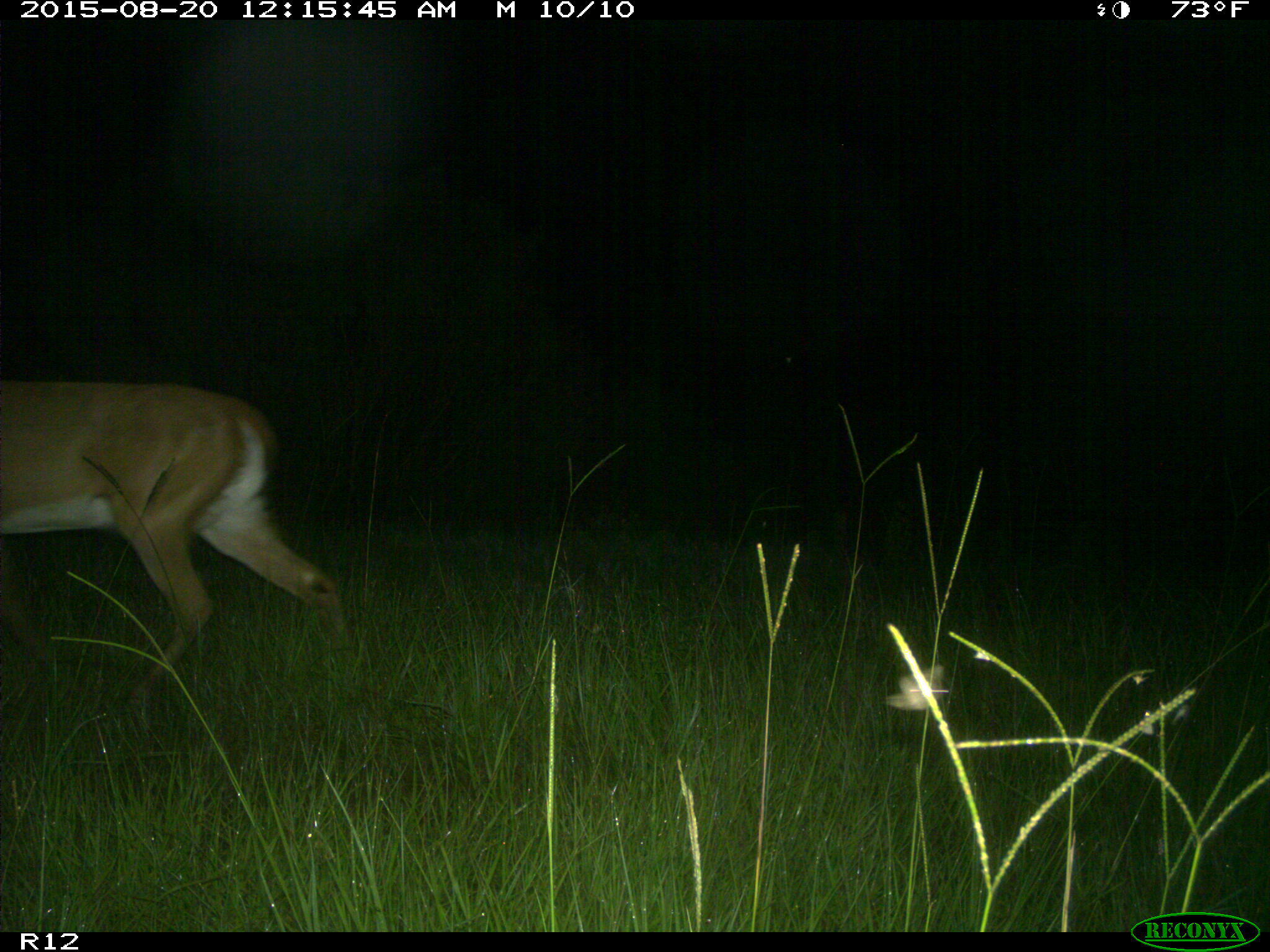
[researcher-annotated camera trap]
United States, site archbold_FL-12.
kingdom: Animalia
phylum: Chordata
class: Mammalia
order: Artiodactyla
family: Cervidae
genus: Odocoileus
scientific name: Odocoileus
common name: deer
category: unidentified deer